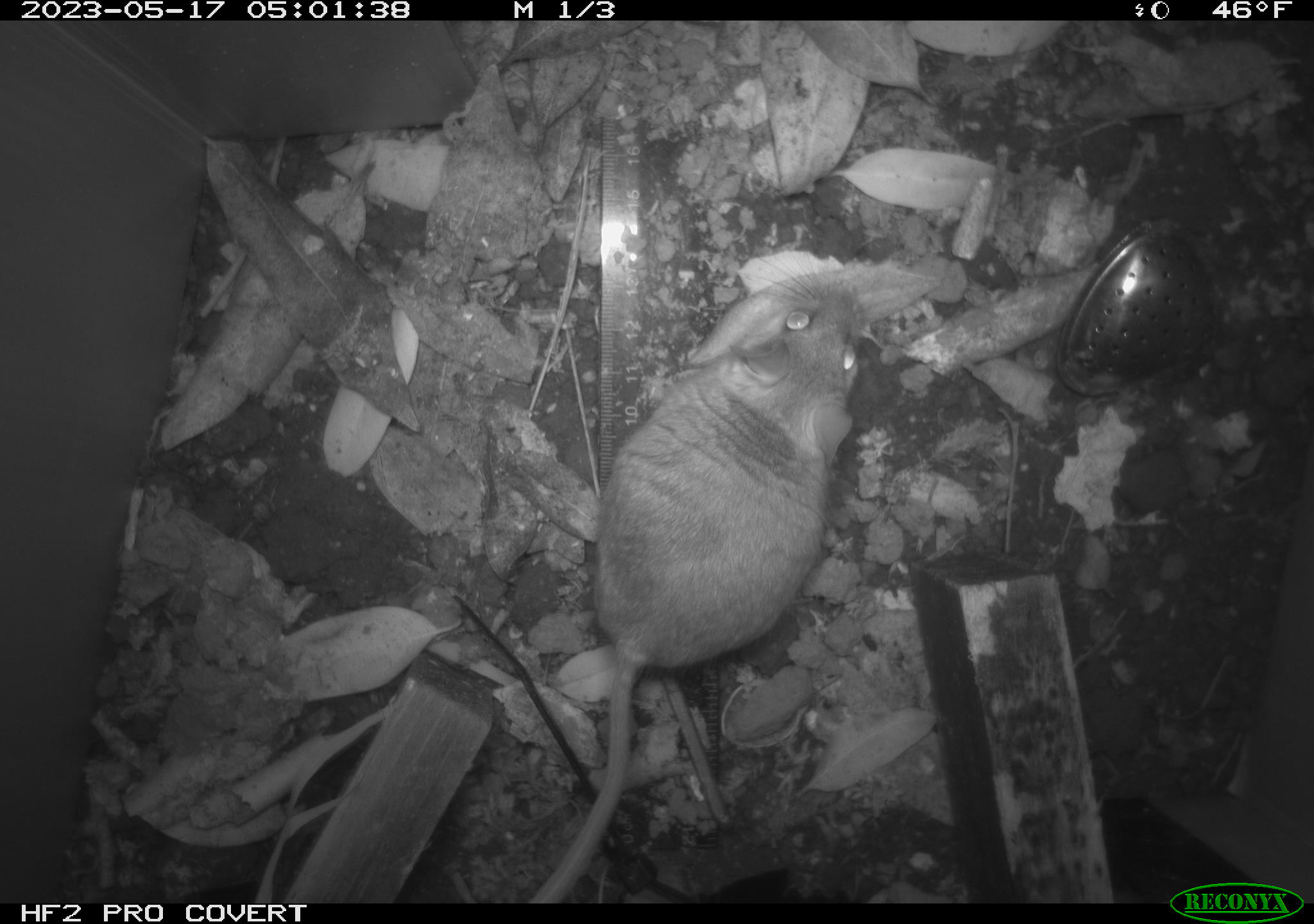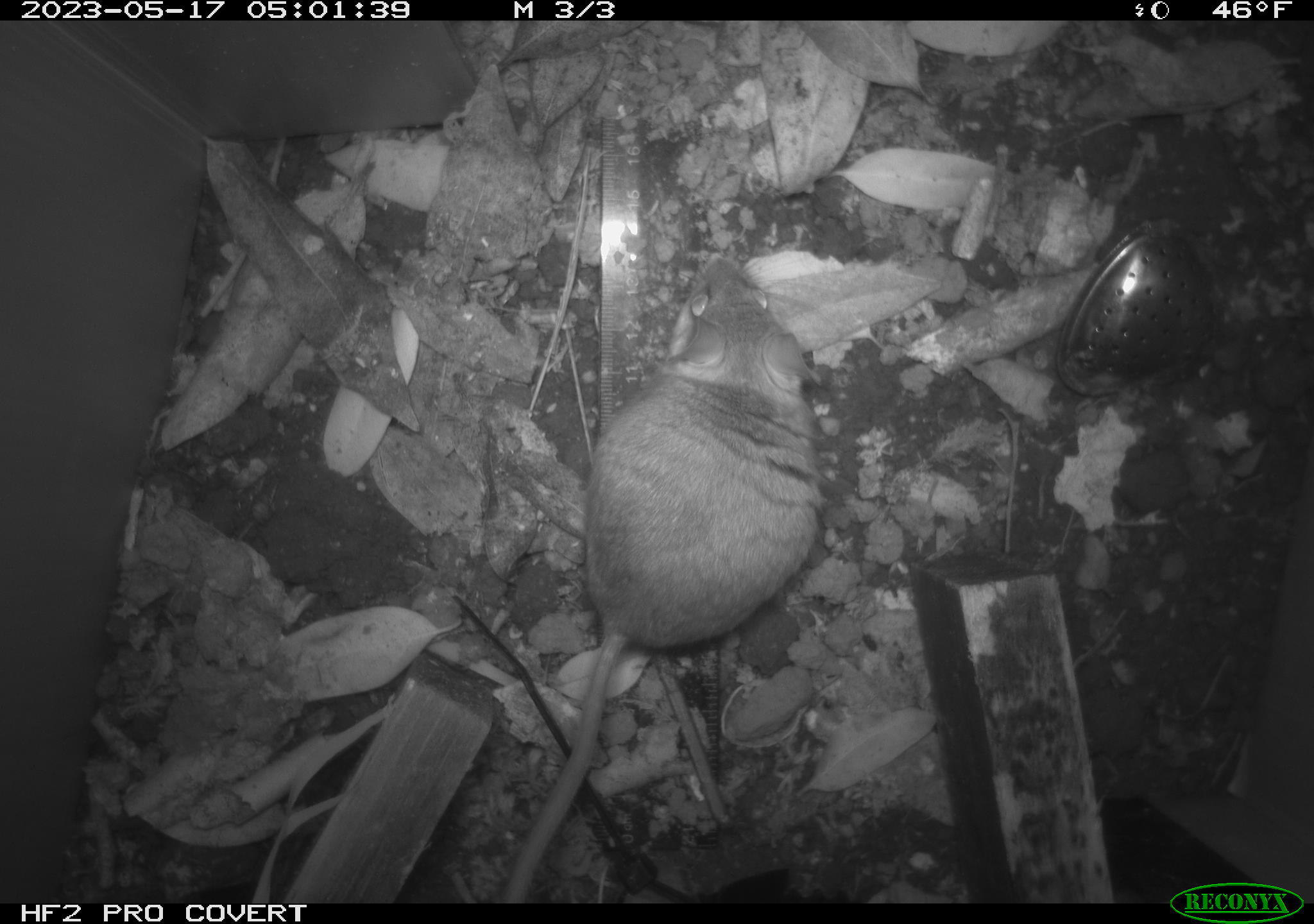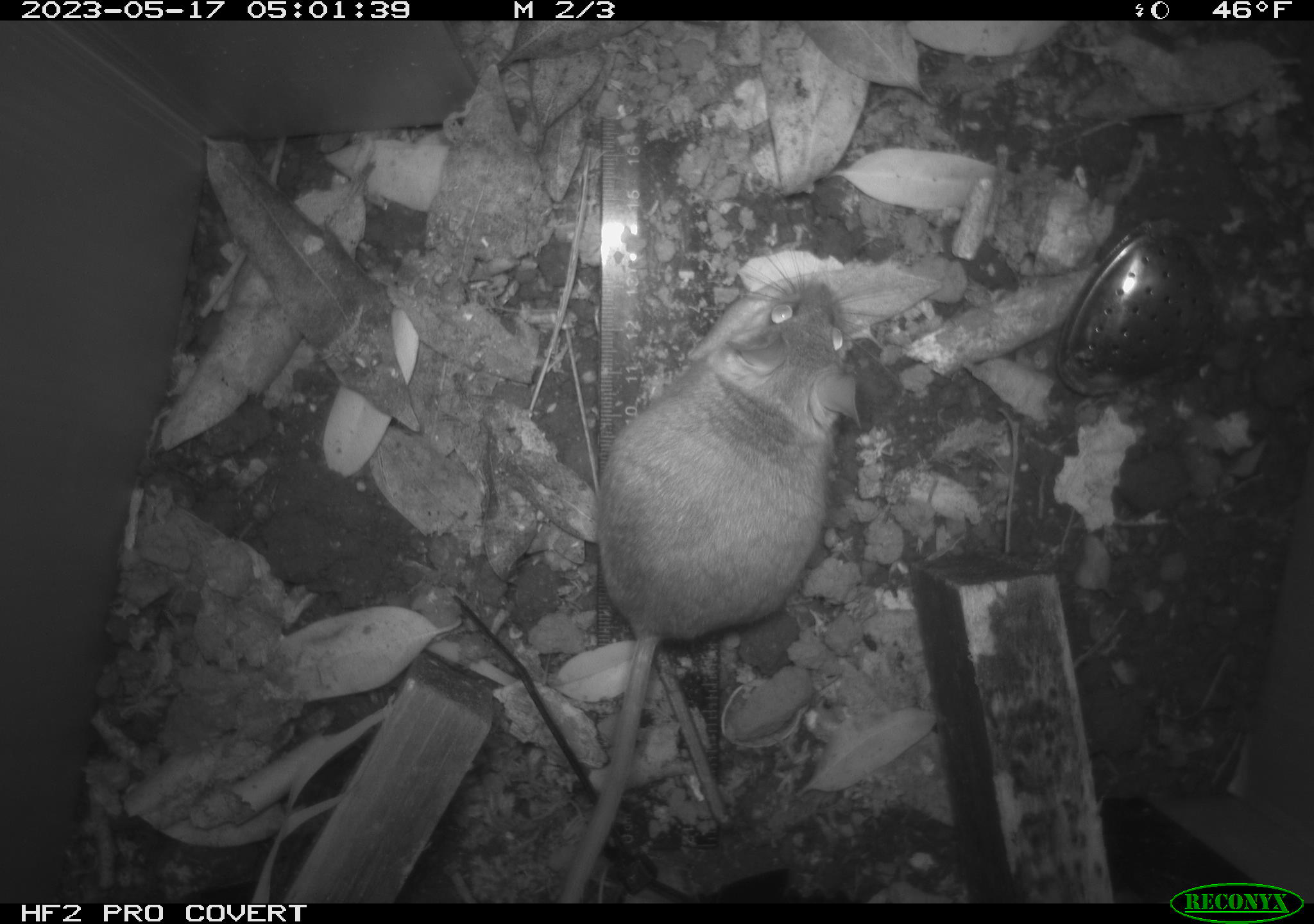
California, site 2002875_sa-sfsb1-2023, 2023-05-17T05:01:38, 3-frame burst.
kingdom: Animalia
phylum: Chordata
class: Mammalia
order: Rodentia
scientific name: Rodentia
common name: mouse species